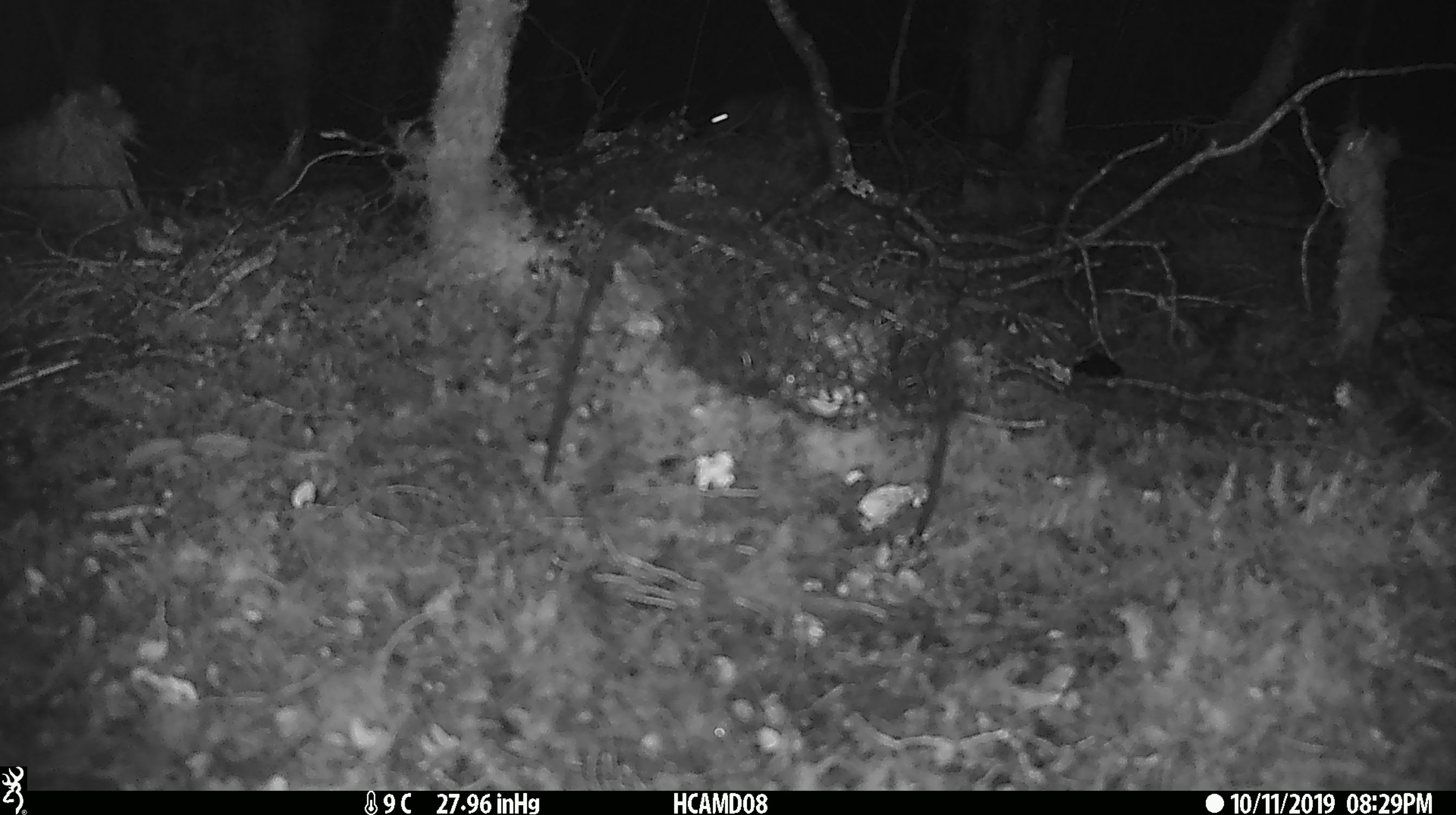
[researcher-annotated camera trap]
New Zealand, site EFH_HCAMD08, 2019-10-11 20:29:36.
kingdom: Animalia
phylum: Chordata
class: Mammalia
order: Rodentia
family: Muridae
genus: Mus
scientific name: Mus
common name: mouse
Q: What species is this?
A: Mouse (Mus).